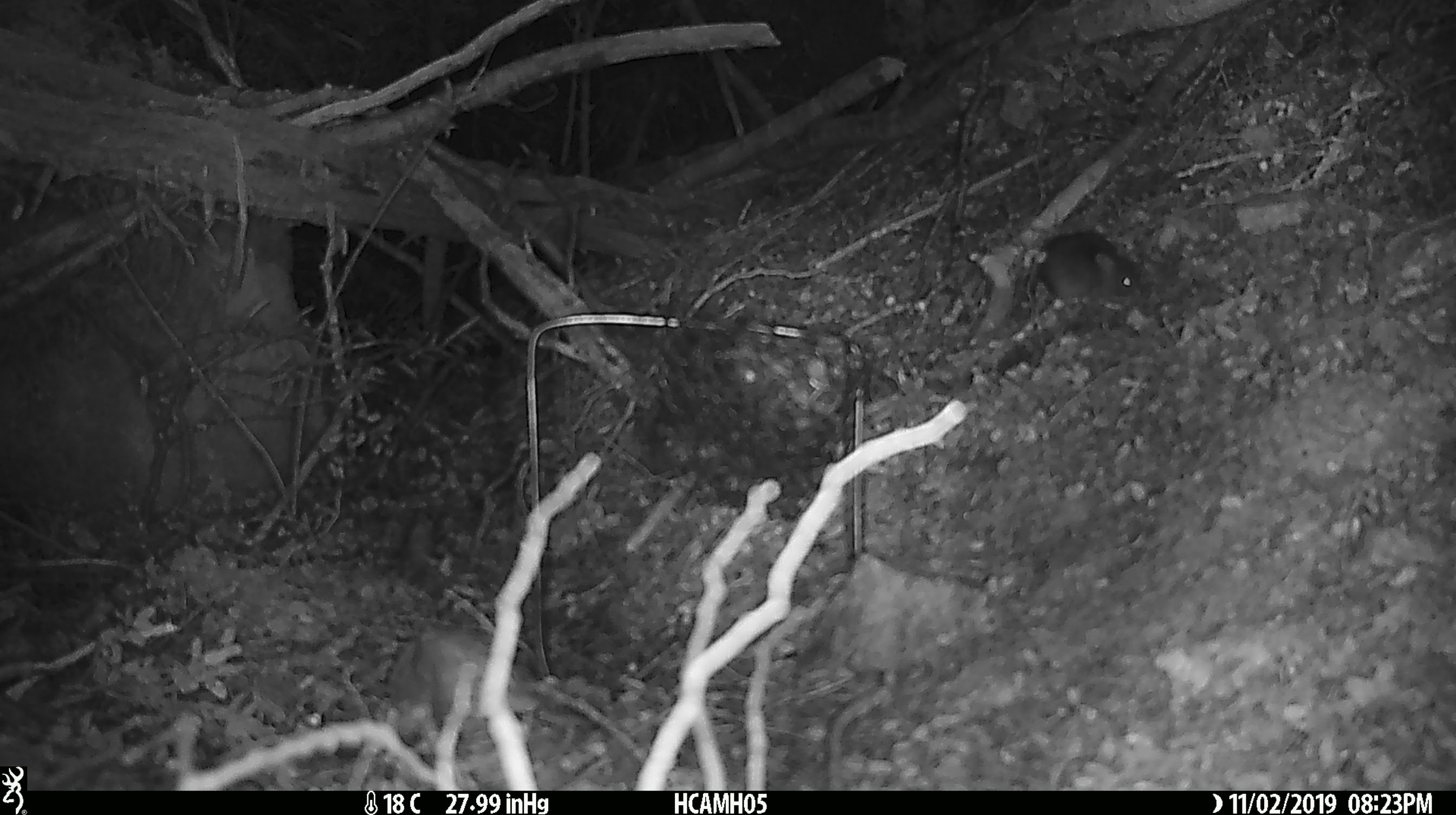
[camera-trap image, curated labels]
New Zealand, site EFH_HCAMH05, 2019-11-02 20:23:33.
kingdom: Animalia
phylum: Chordata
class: Mammalia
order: Rodentia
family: Muridae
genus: Mus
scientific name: Mus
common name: mouse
Mouse (Mus).